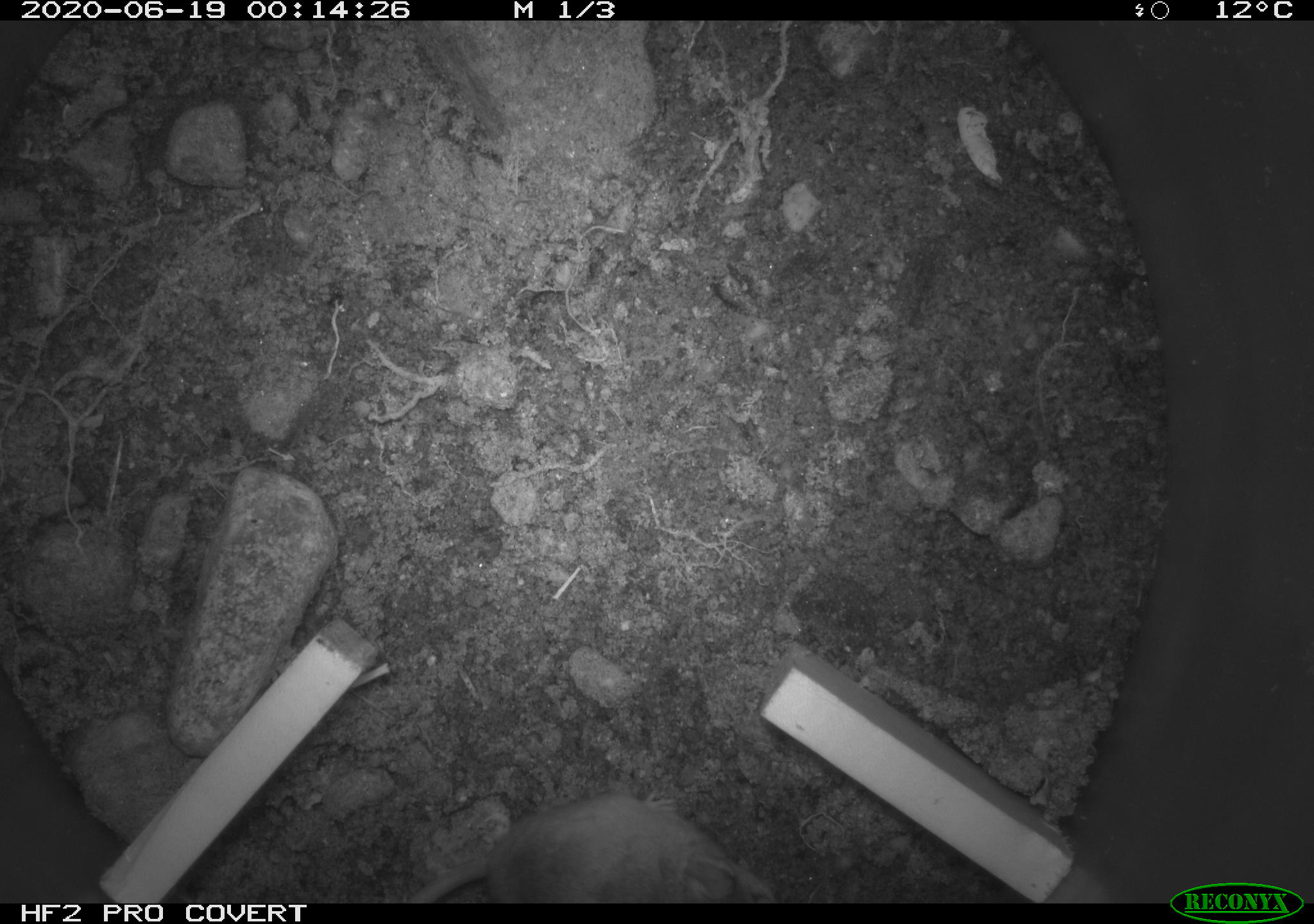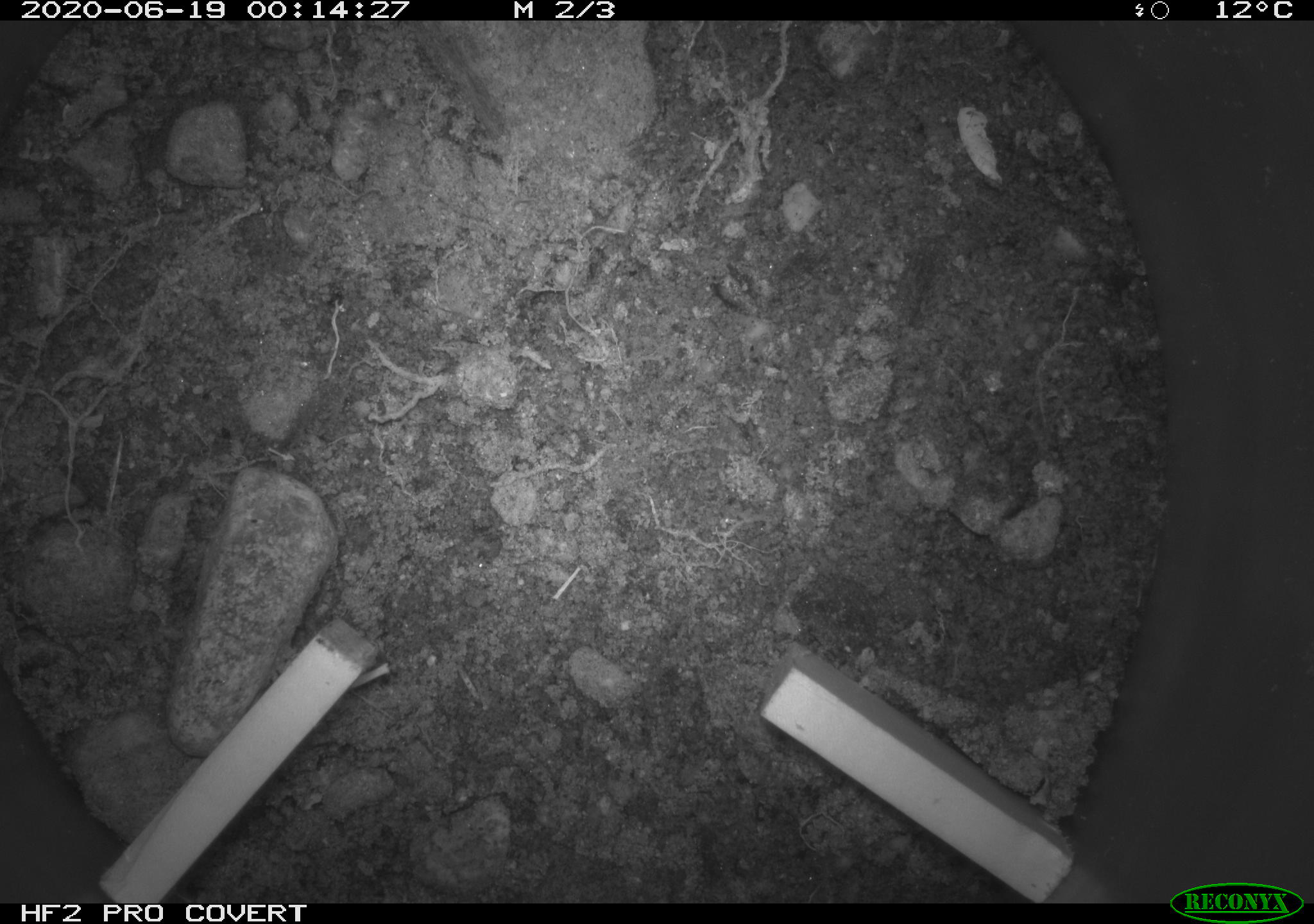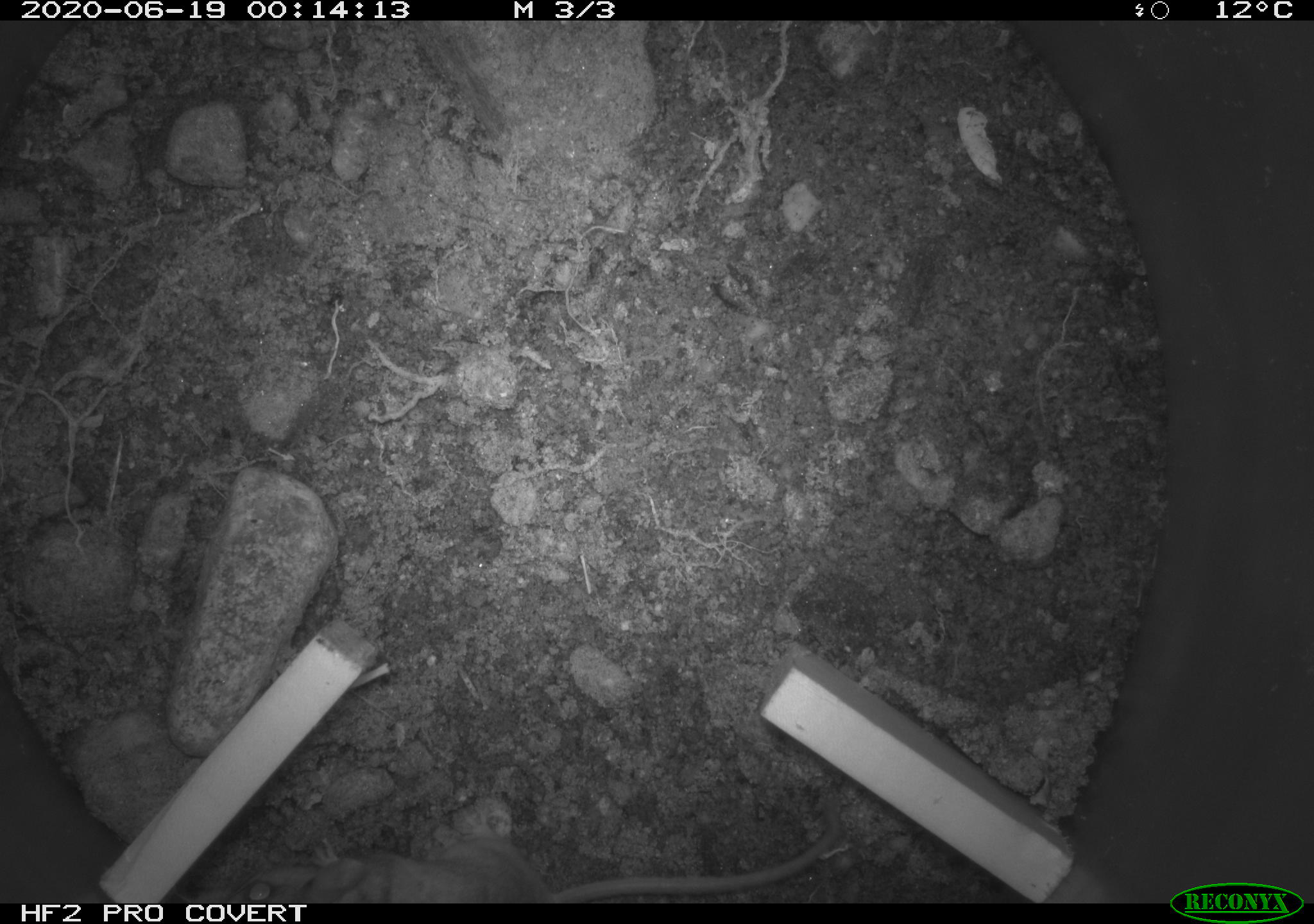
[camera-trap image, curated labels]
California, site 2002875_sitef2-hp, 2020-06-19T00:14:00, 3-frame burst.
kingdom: Animalia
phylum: Chordata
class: Mammalia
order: Rodentia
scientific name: Rodentia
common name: mouse species